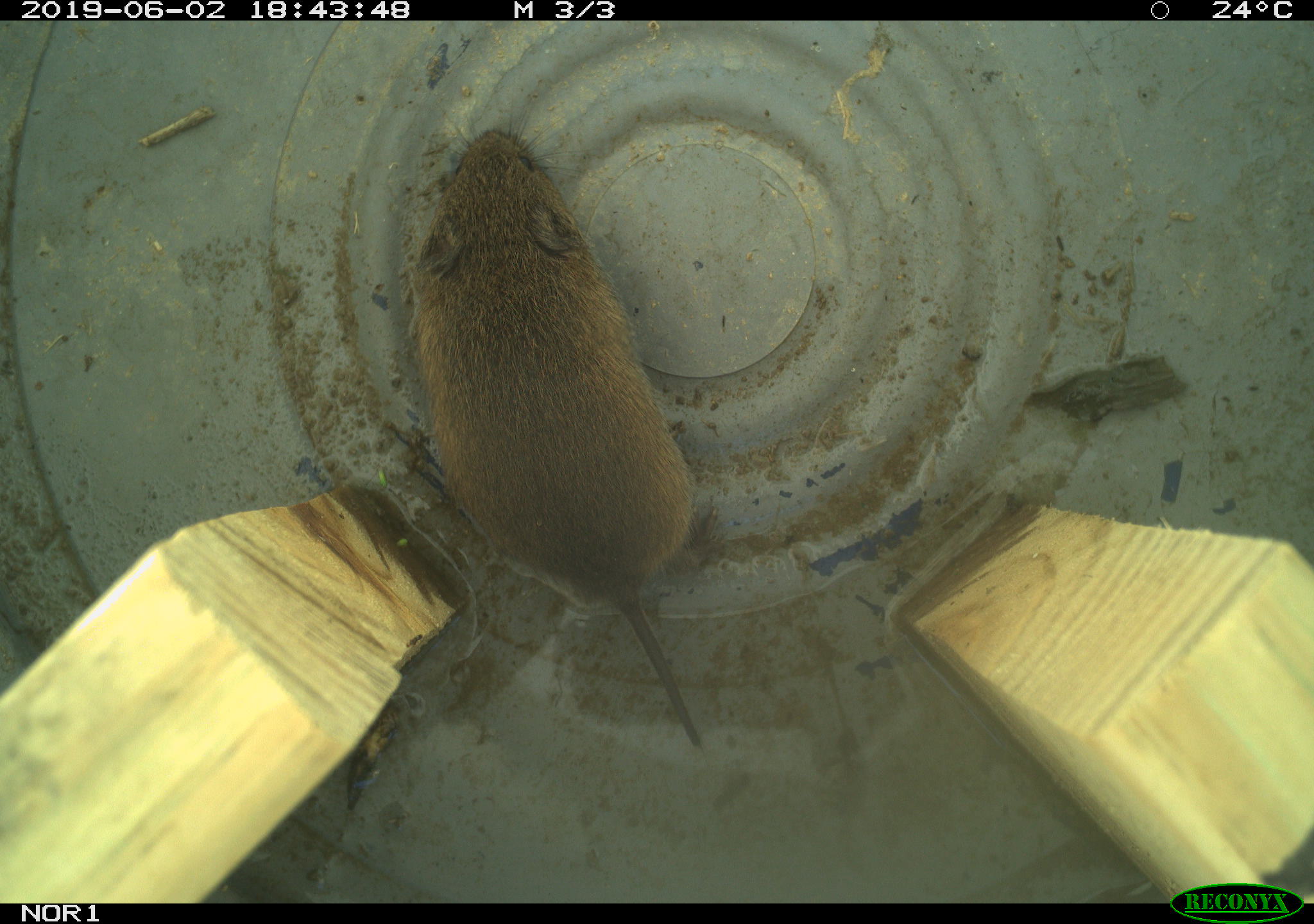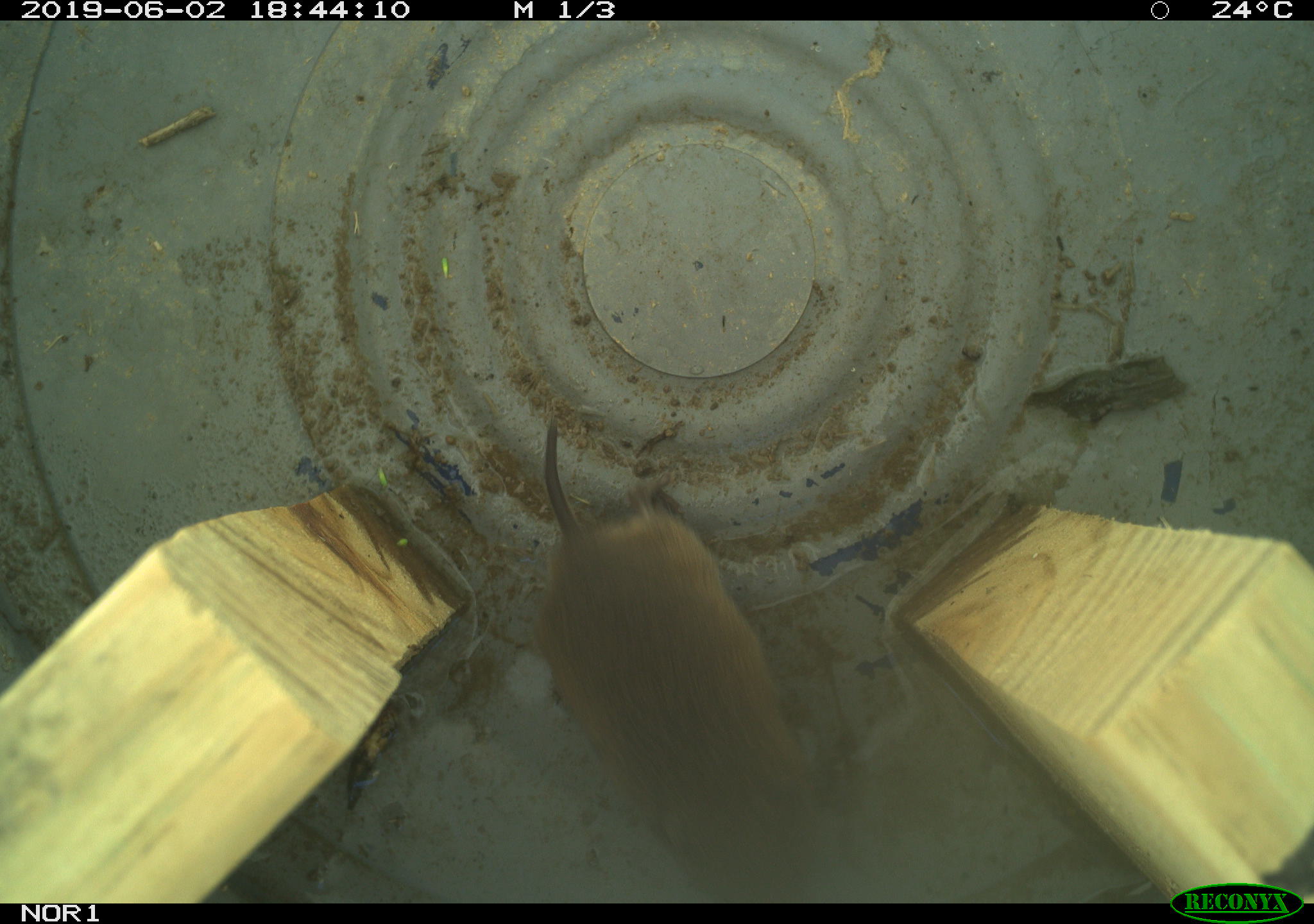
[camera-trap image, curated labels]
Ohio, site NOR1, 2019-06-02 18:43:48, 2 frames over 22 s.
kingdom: Animalia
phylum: Chordata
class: Mammalia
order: Rodentia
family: Cricetidae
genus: Microtus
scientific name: Microtus pennsylvanicus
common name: meadow vole